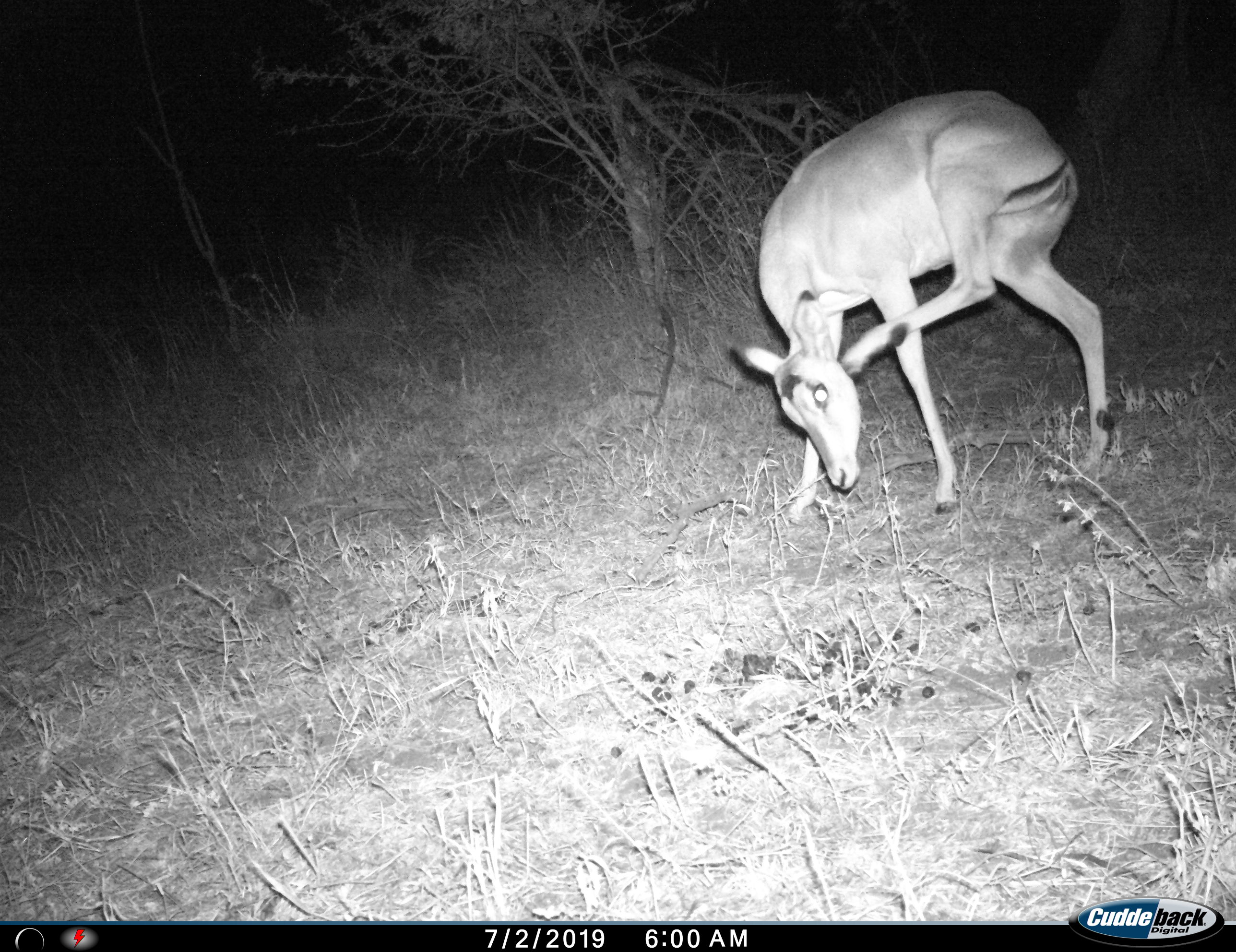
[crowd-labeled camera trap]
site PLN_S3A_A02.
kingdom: Animalia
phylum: Chordata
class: Mammalia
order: Artiodactyla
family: Bovidae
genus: Aepyceros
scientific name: Aepyceros melampus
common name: impala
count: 1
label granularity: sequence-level